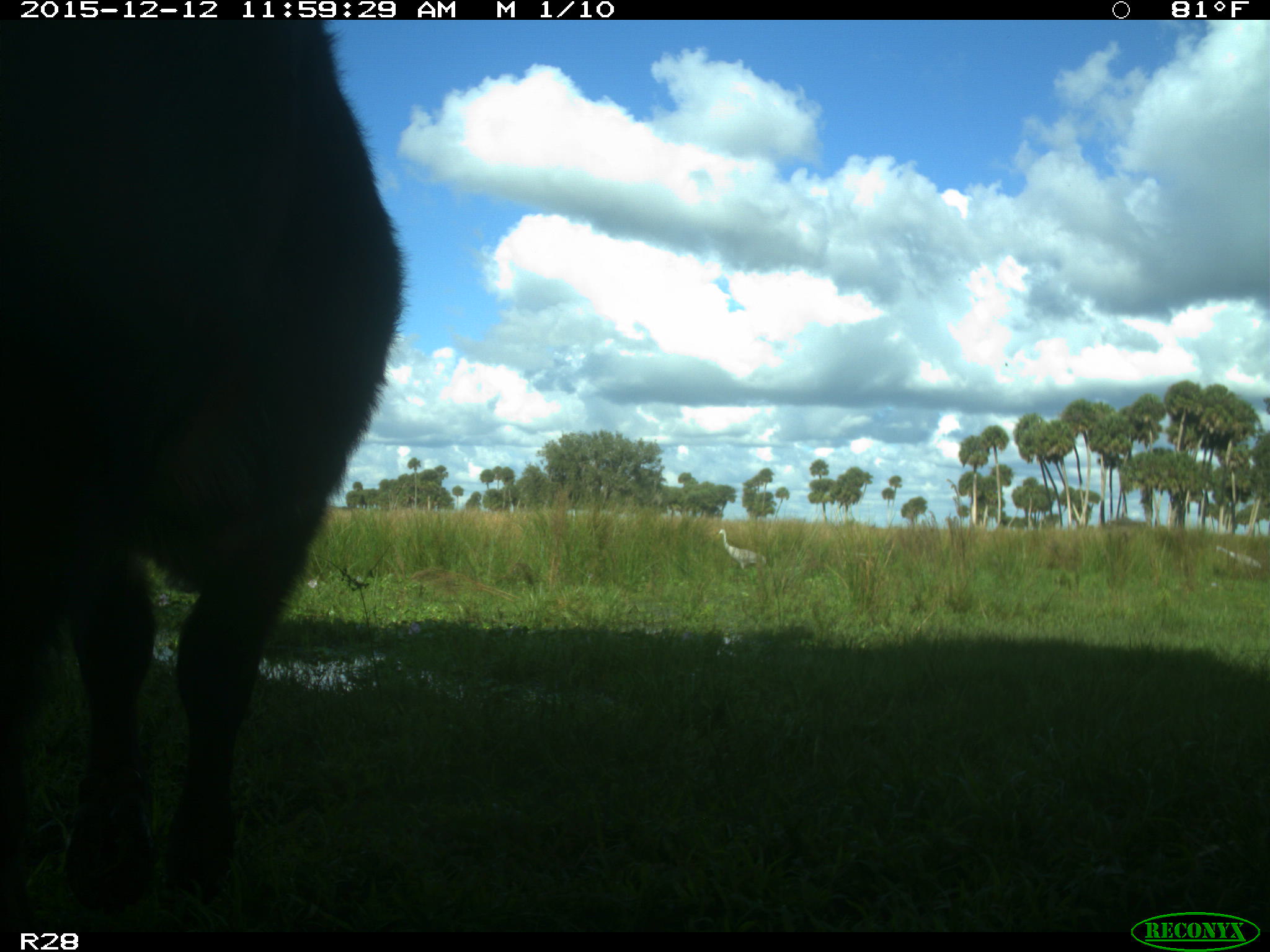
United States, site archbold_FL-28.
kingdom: Animalia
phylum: Chordata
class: Mammalia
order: Artiodactyla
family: Bovidae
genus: Bos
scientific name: Bos taurus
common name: domestic cow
Bos taurus (domestic cow).